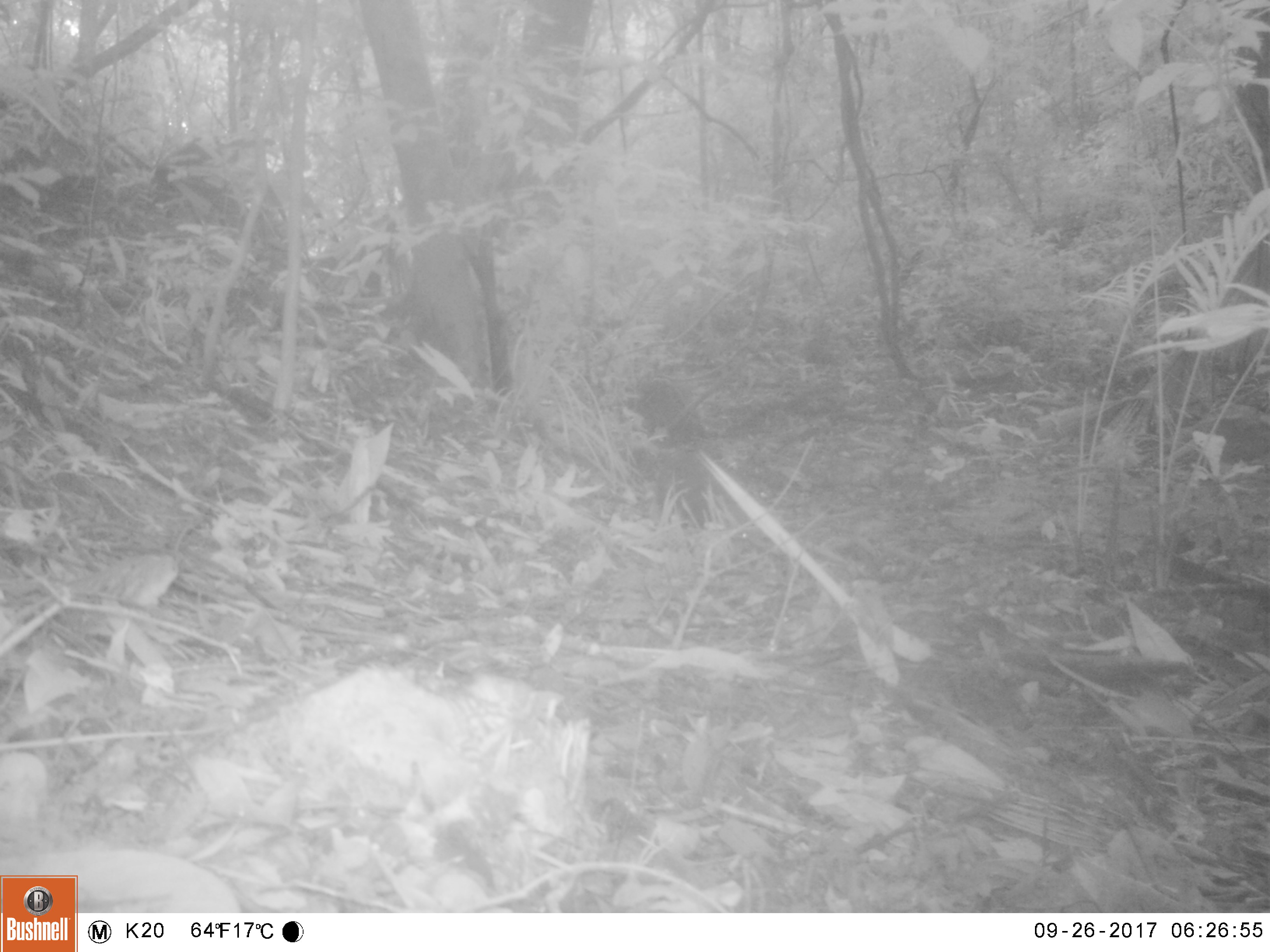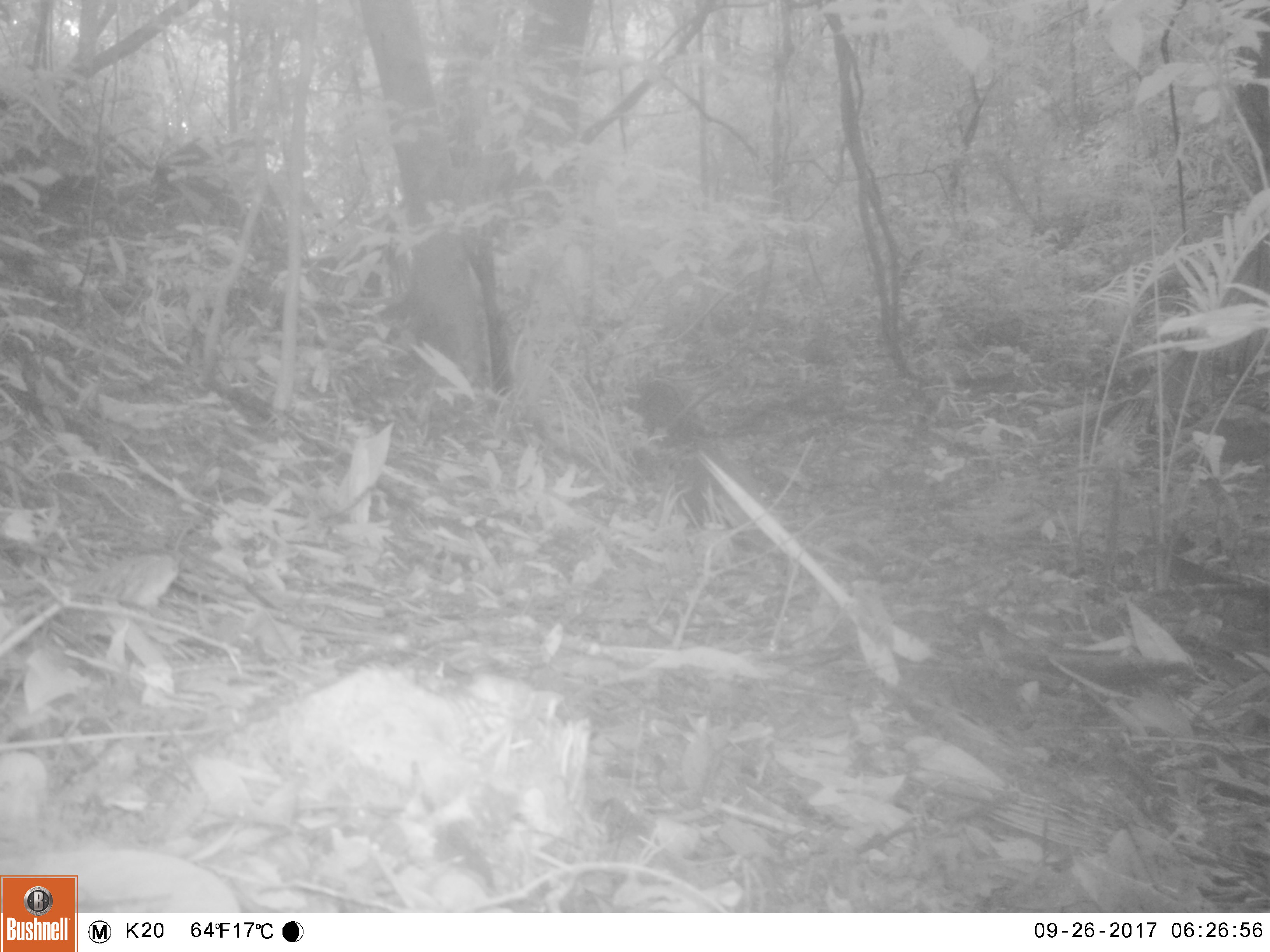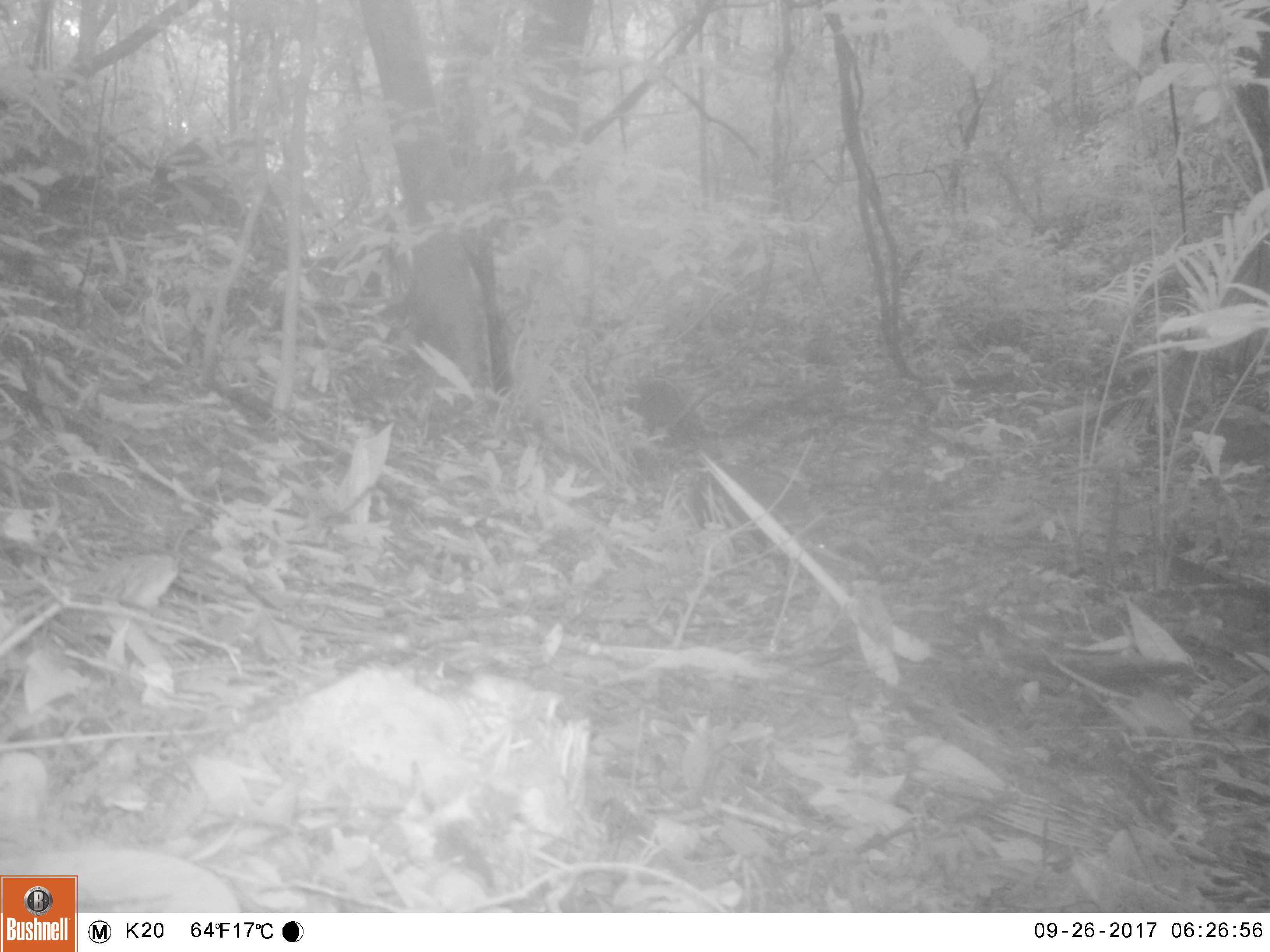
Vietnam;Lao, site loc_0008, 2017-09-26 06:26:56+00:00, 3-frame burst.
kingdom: Animalia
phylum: Chordata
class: Mammalia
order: Carnivora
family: Herpestidae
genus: Urva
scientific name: Urva urva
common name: crab-eating mongoose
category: crab eating mongoose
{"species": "crab eating mongoose (crab-eating mongoose) (Urva urva)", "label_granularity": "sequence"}